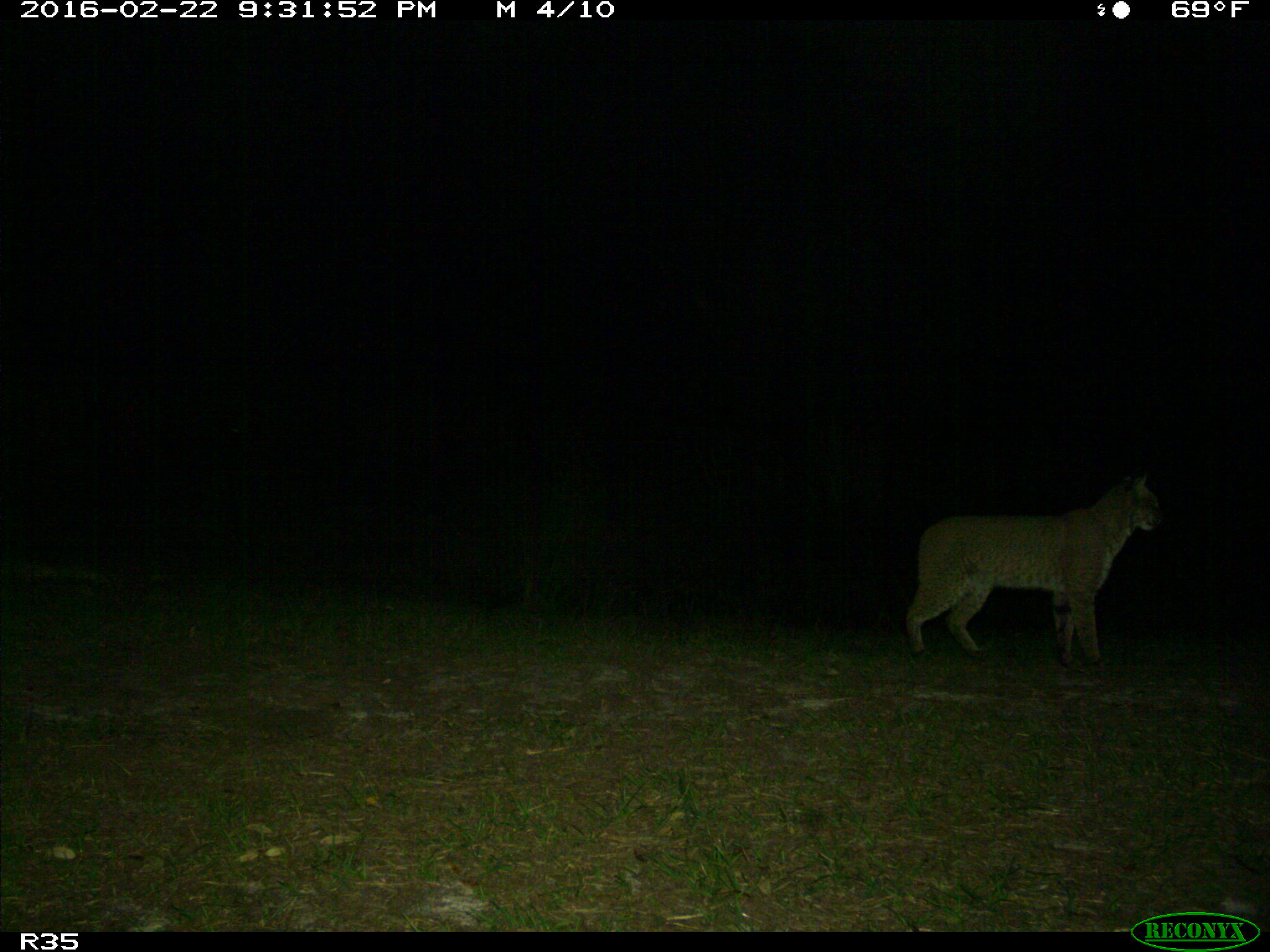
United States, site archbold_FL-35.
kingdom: Animalia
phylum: Chordata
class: Mammalia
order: Carnivora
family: Felidae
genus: Lynx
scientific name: Lynx rufus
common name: bobcat